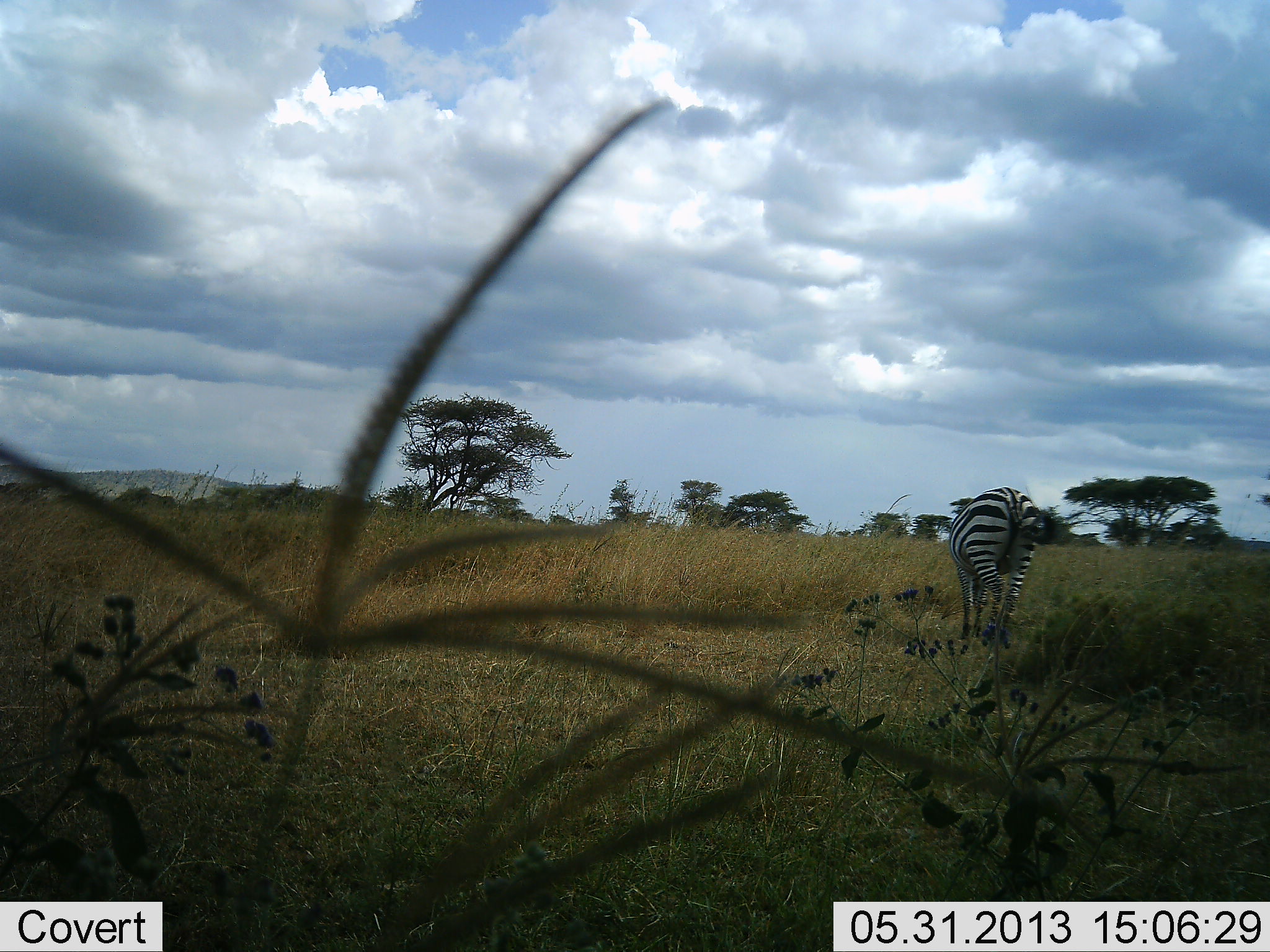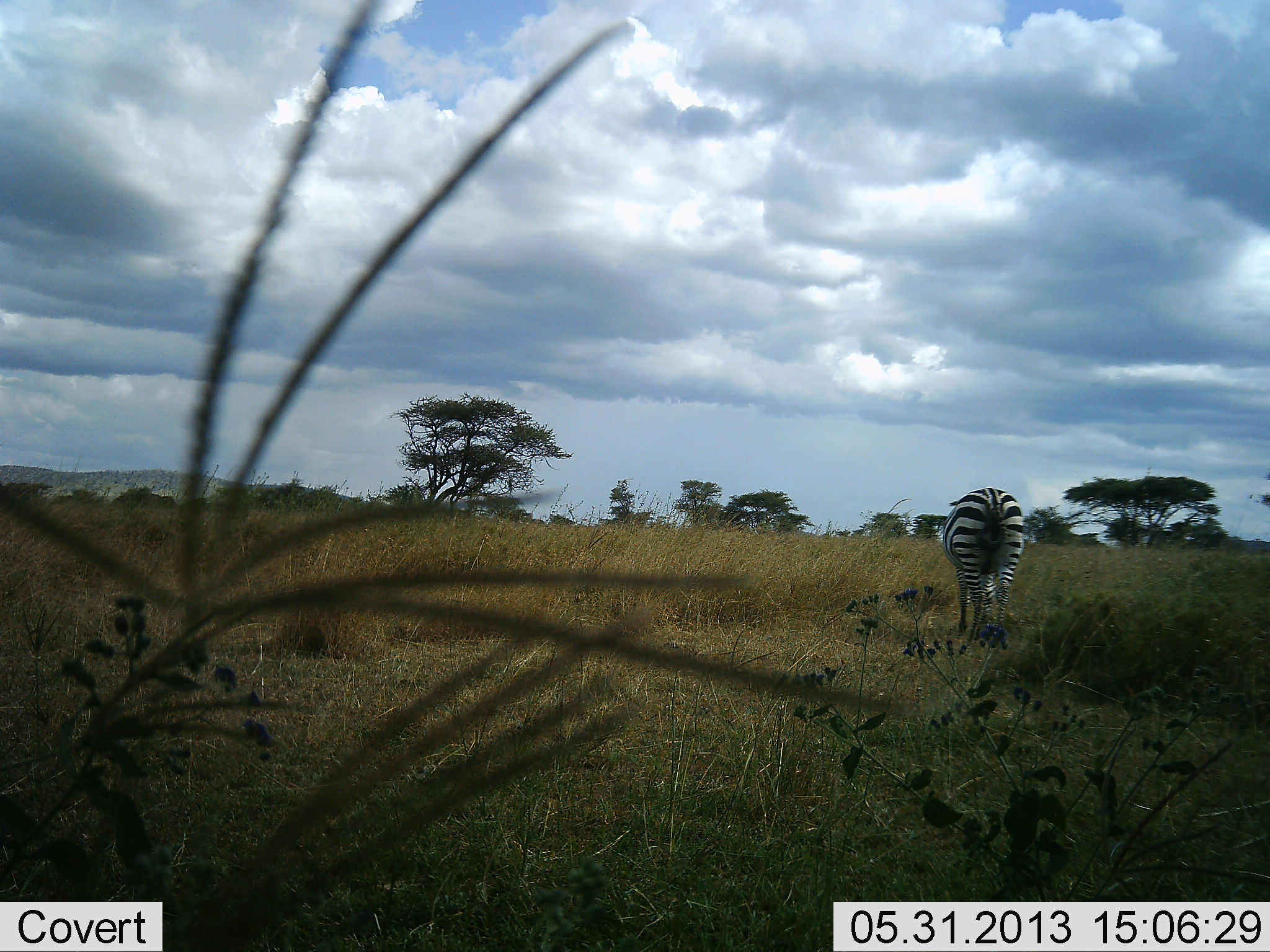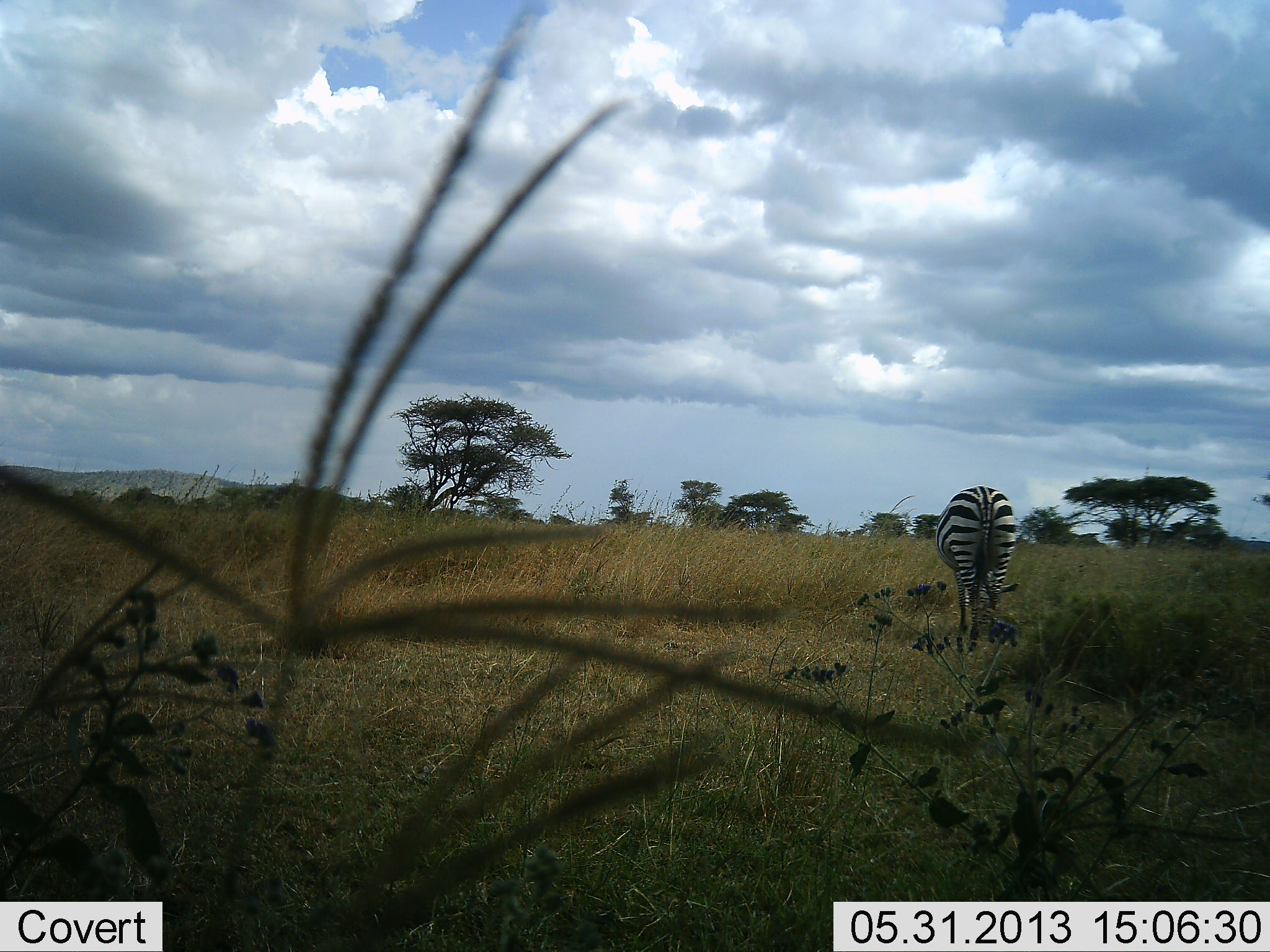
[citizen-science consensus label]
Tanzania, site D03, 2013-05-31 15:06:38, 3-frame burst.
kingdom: Animalia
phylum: Chordata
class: Mammalia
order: Perissodactyla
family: Equidae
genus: Equus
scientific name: Equus quagga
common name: plains zebra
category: zebra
Zebra (plains zebra) (Equus quagga), count 1. Behavior (volunteer vote fractions): standing 50%, resting 0%, moving 10%, interacting 0%. Young present (vote fraction): 0%. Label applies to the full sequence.